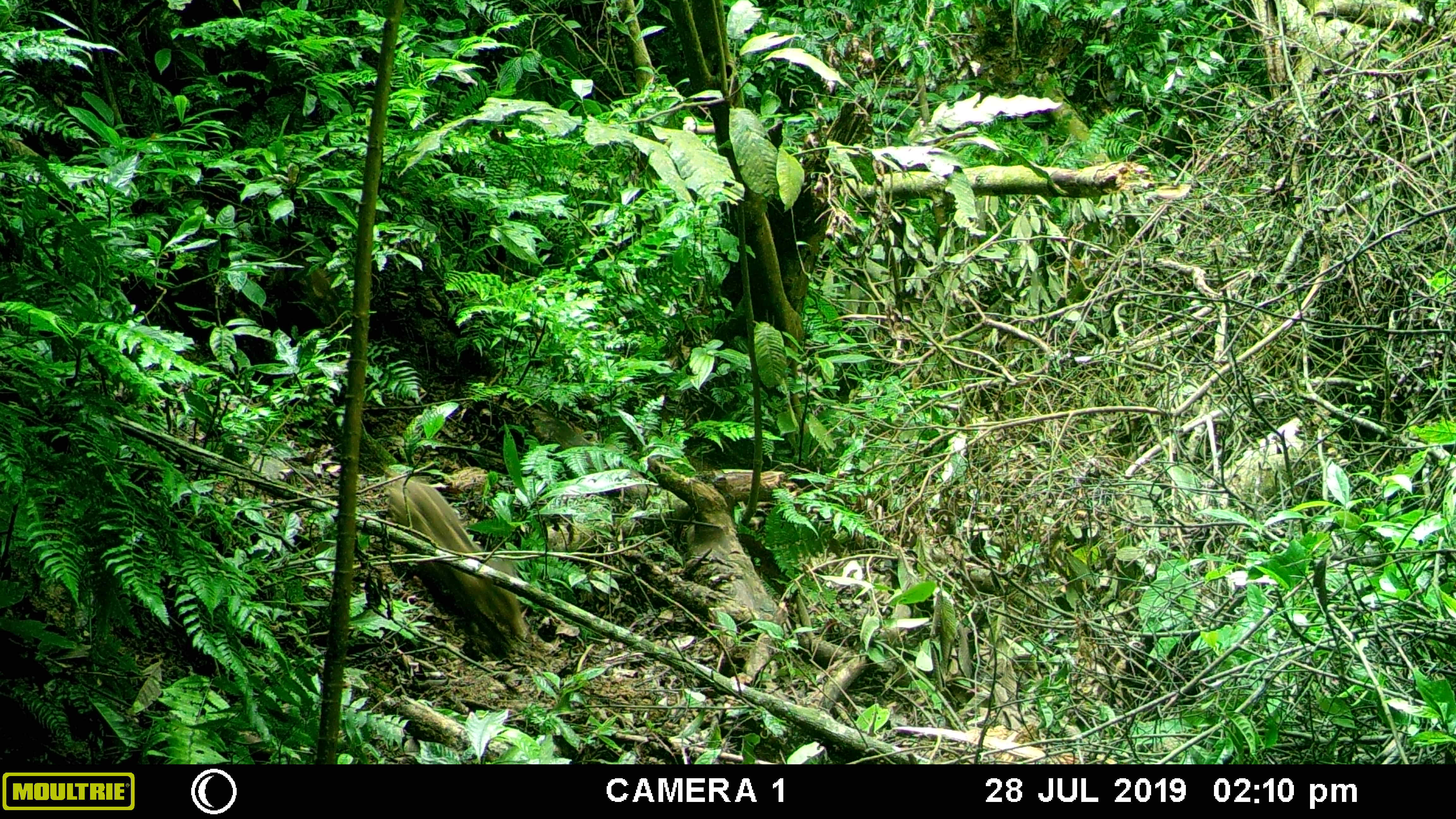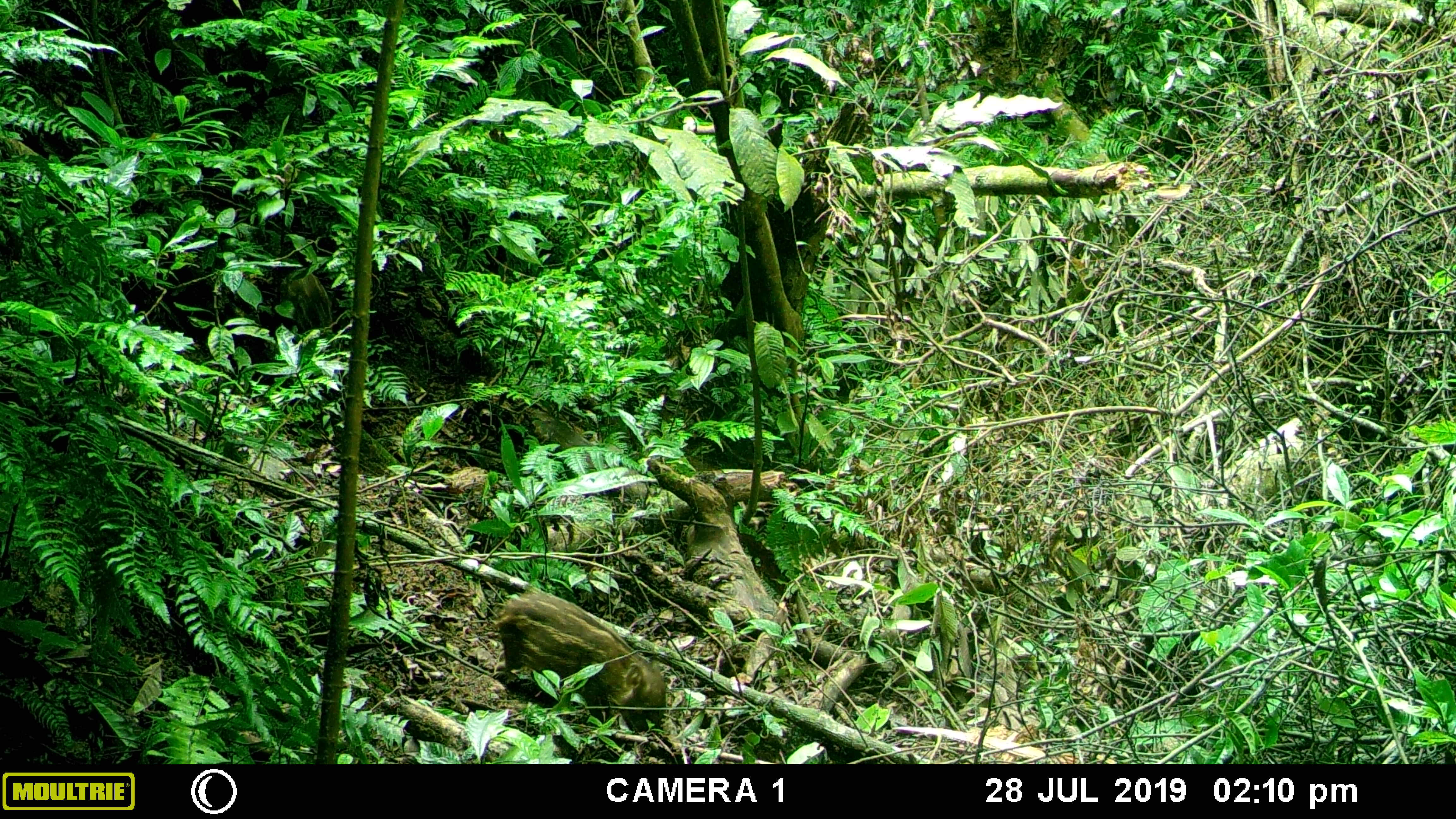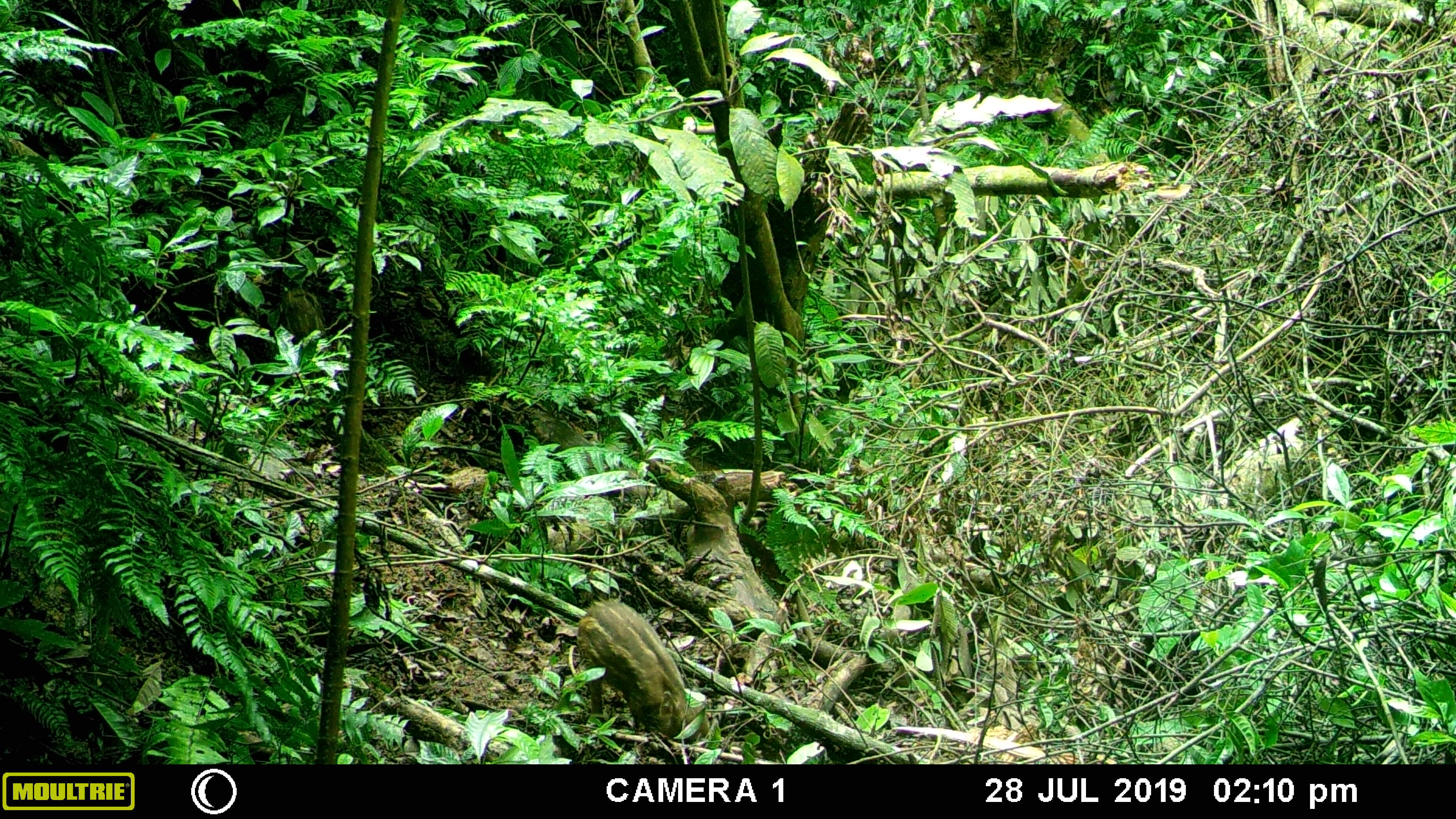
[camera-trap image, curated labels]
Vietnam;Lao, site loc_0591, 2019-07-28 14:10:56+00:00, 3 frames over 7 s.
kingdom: Animalia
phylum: Chordata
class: Mammalia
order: Artiodactyla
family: Suidae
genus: Sus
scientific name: Sus scrofa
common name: eurasian wild pig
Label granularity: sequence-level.